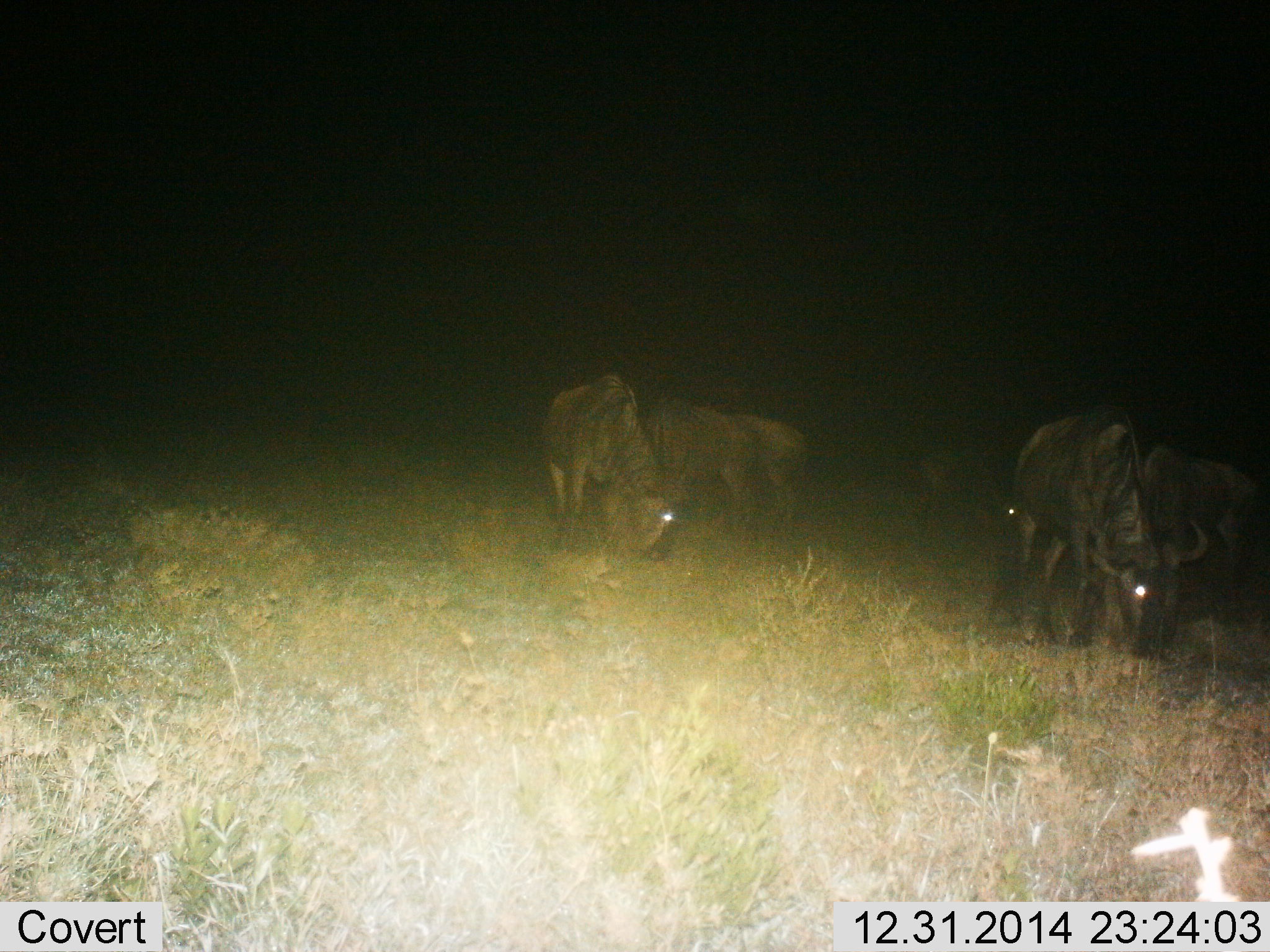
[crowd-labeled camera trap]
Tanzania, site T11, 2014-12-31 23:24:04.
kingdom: Animalia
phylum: Chordata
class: Mammalia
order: Artiodactyla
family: Bovidae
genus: Connochaetes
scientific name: Connochaetes taurinus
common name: blue wildebeest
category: wildebeest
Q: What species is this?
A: Wildebeest (blue wildebeest) (Connochaetes taurinus).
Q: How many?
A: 5.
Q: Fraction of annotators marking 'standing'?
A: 40%.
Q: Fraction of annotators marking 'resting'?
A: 0%.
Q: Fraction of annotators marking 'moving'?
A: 20%.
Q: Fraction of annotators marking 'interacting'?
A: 10%.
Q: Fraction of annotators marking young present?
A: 0%.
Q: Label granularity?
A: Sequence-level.